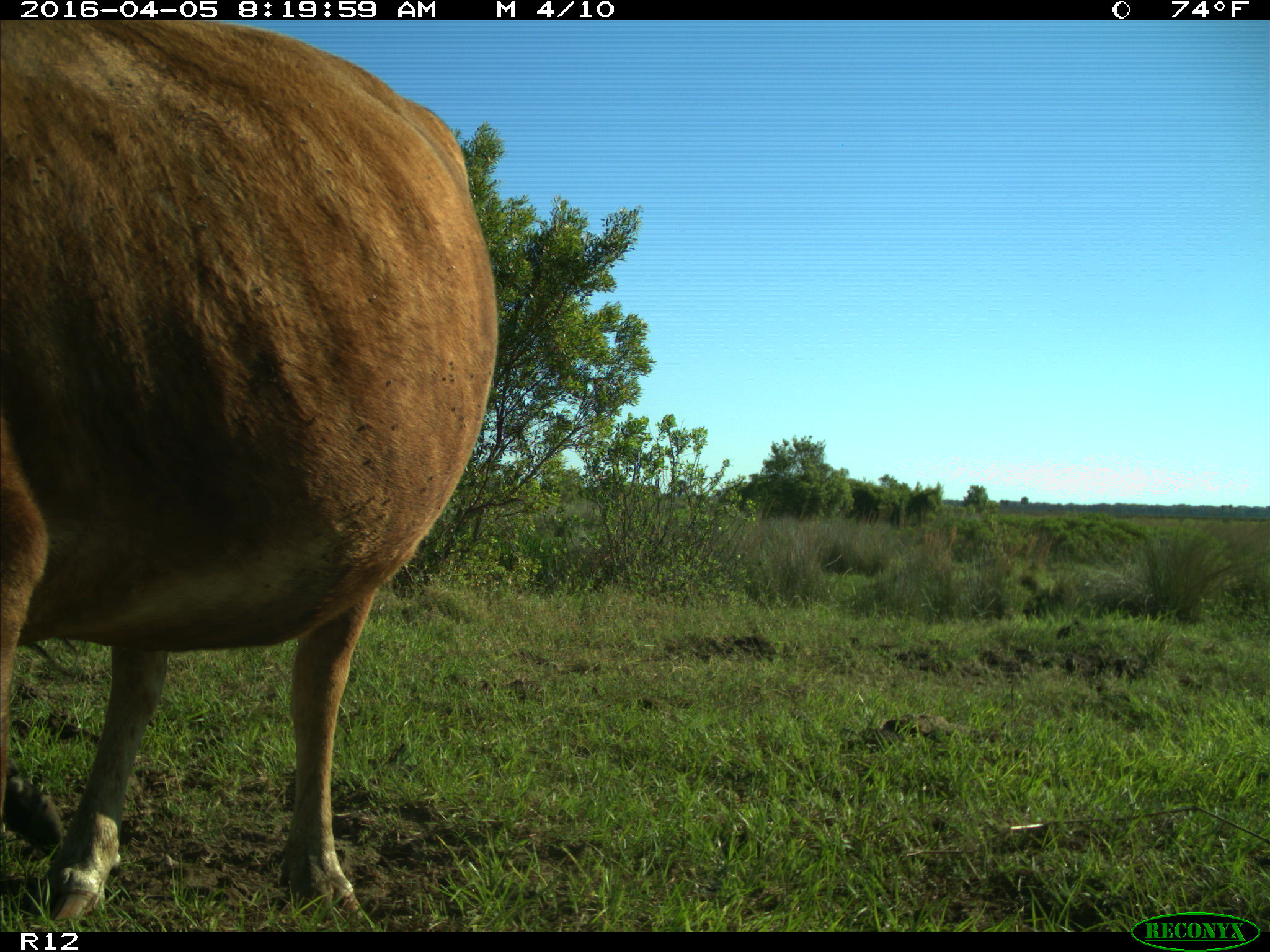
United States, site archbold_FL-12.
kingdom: Animalia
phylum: Chordata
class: Mammalia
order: Artiodactyla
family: Bovidae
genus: Bos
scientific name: Bos taurus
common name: domestic cow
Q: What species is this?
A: Bos taurus (domestic cow).